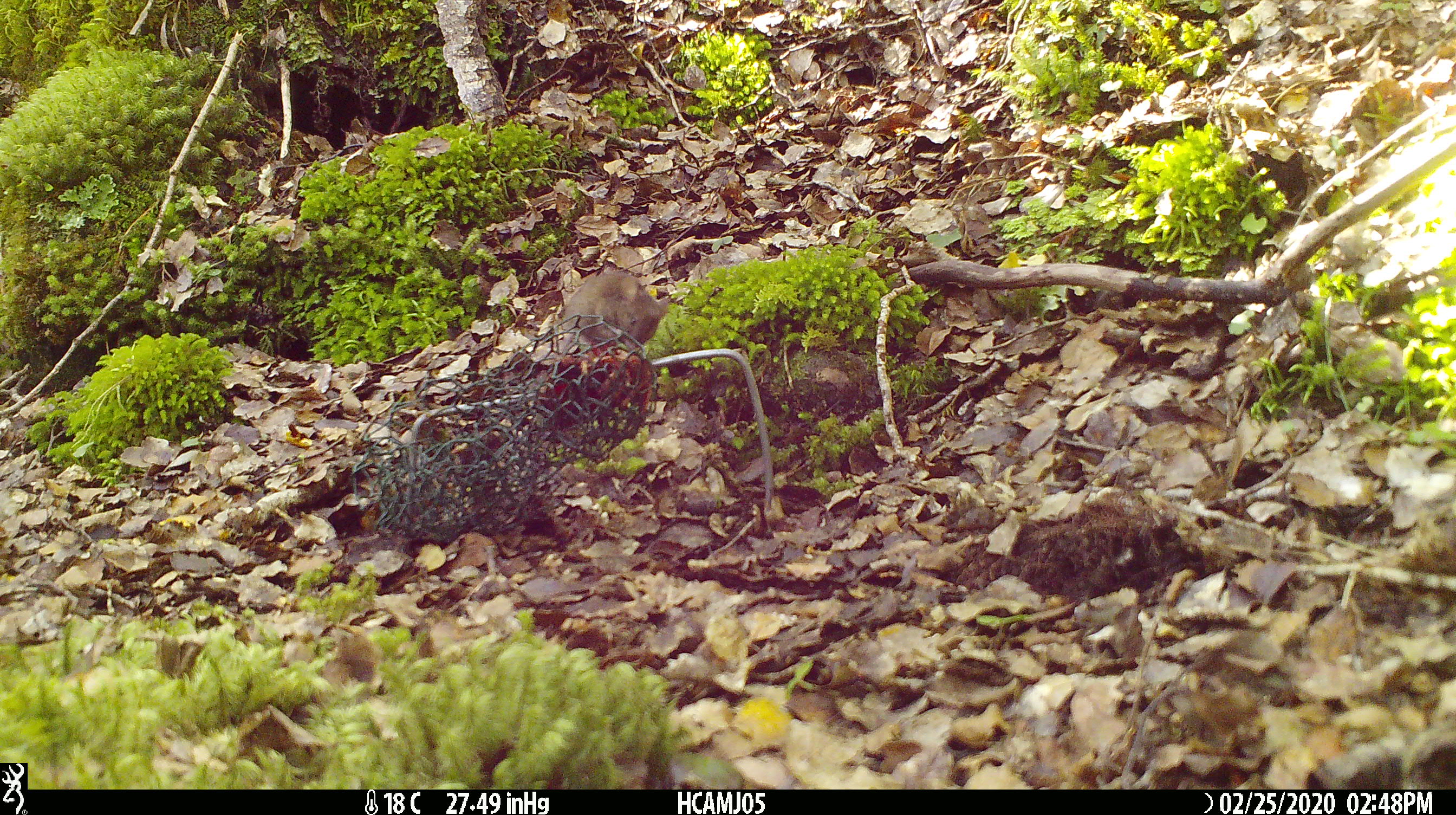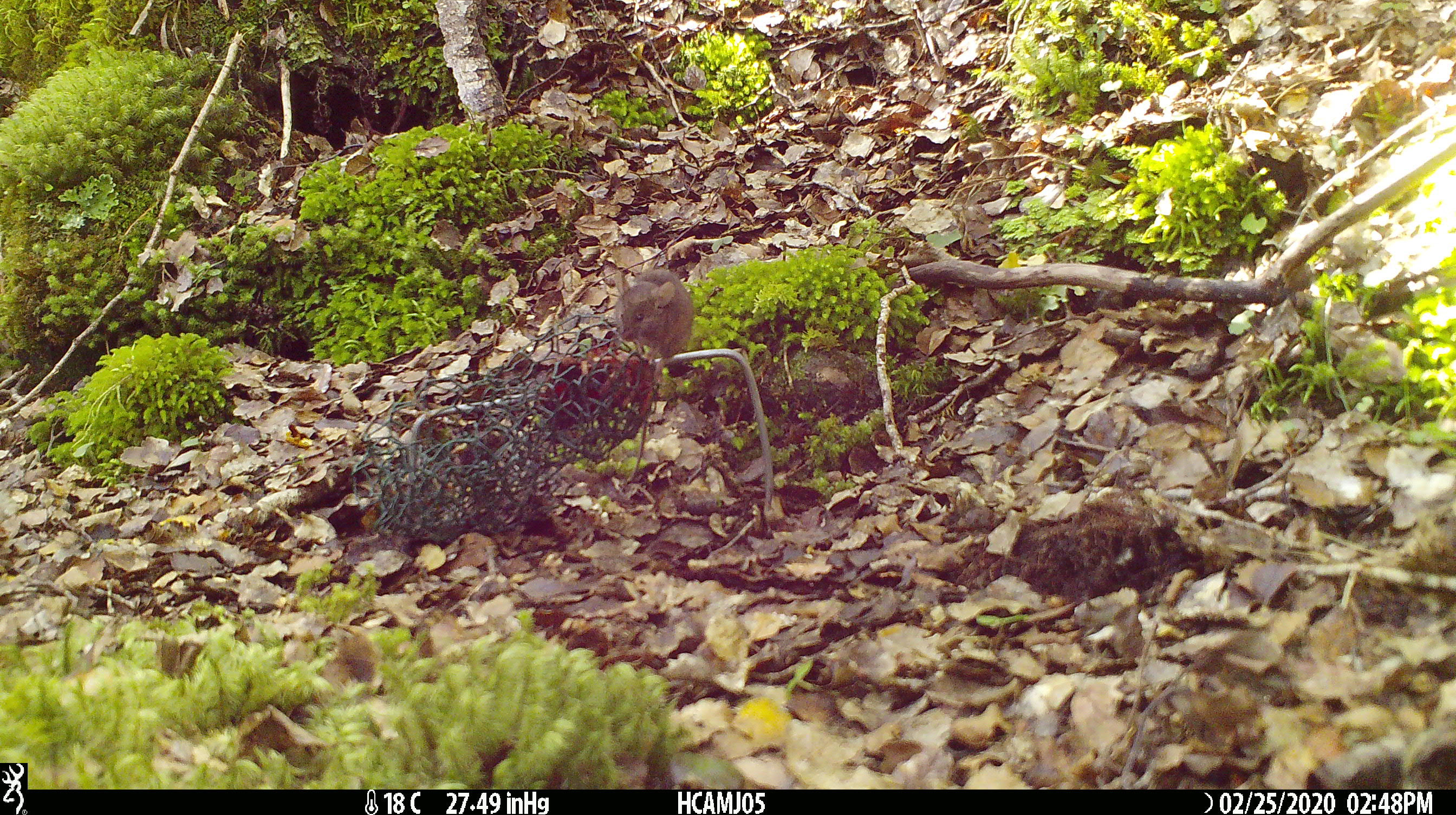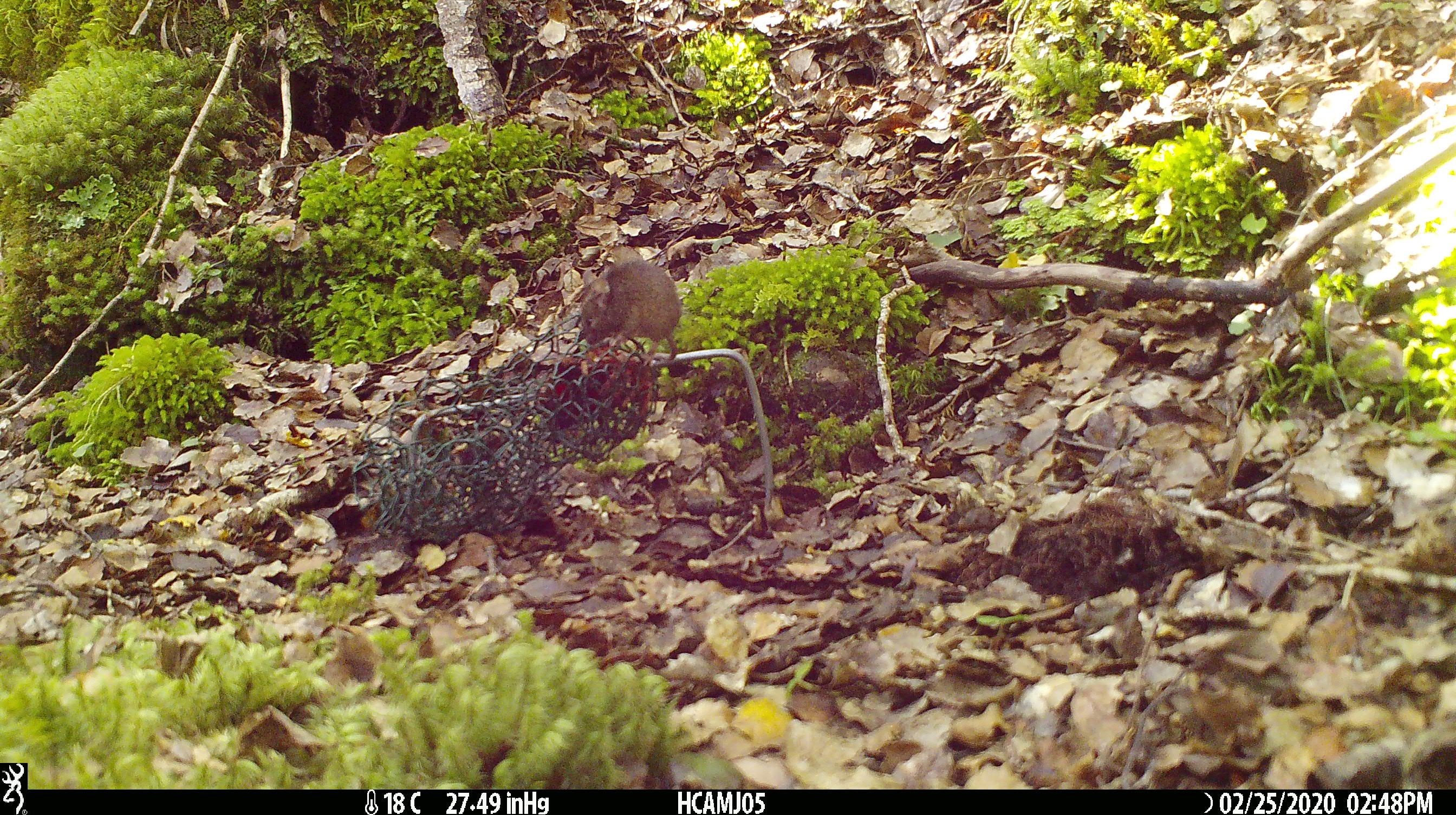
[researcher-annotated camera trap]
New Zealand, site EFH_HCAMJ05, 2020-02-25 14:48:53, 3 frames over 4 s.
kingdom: Animalia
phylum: Chordata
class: Mammalia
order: Rodentia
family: Muridae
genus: Mus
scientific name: Mus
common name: mouse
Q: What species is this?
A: Mouse (Mus).